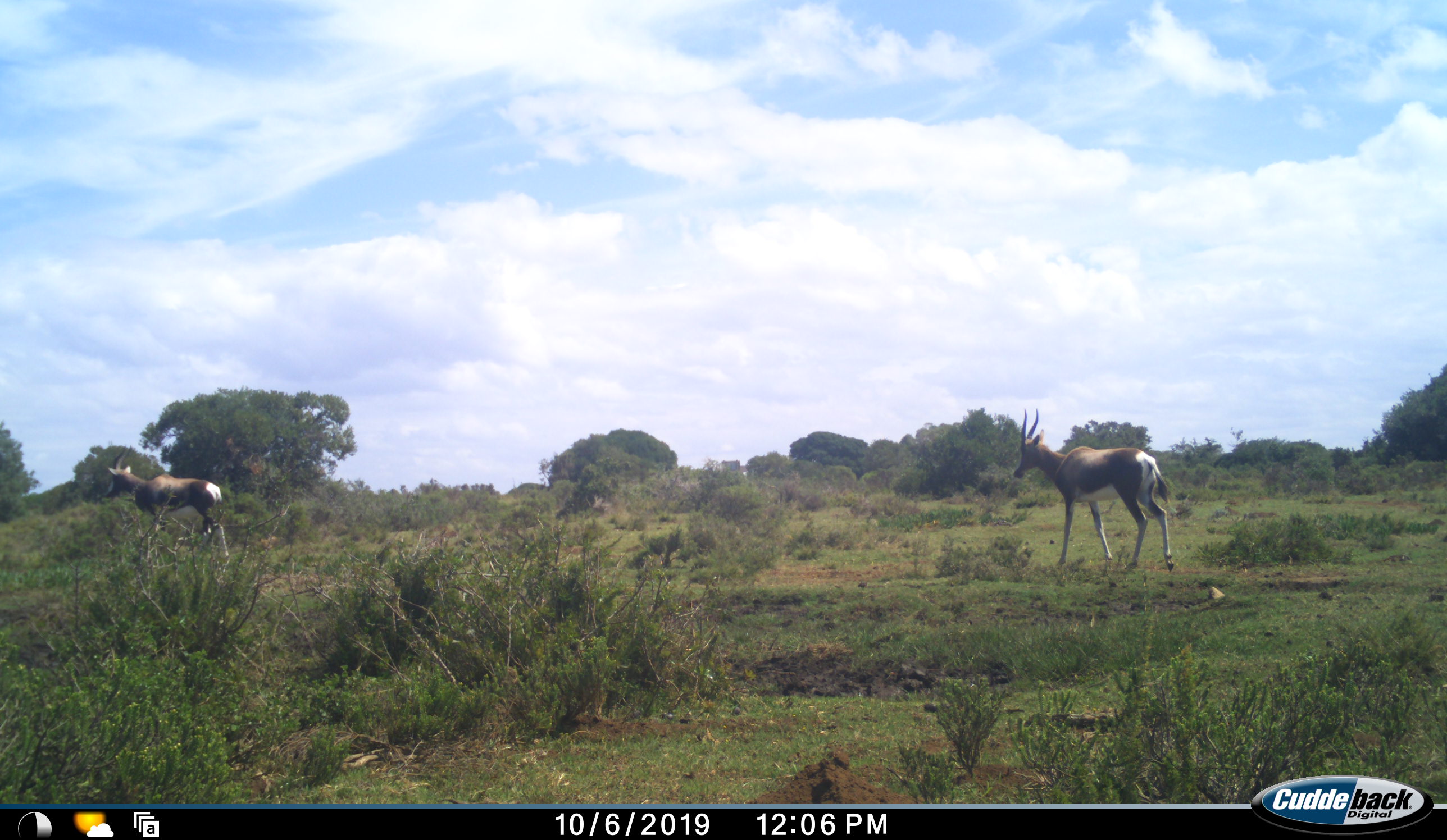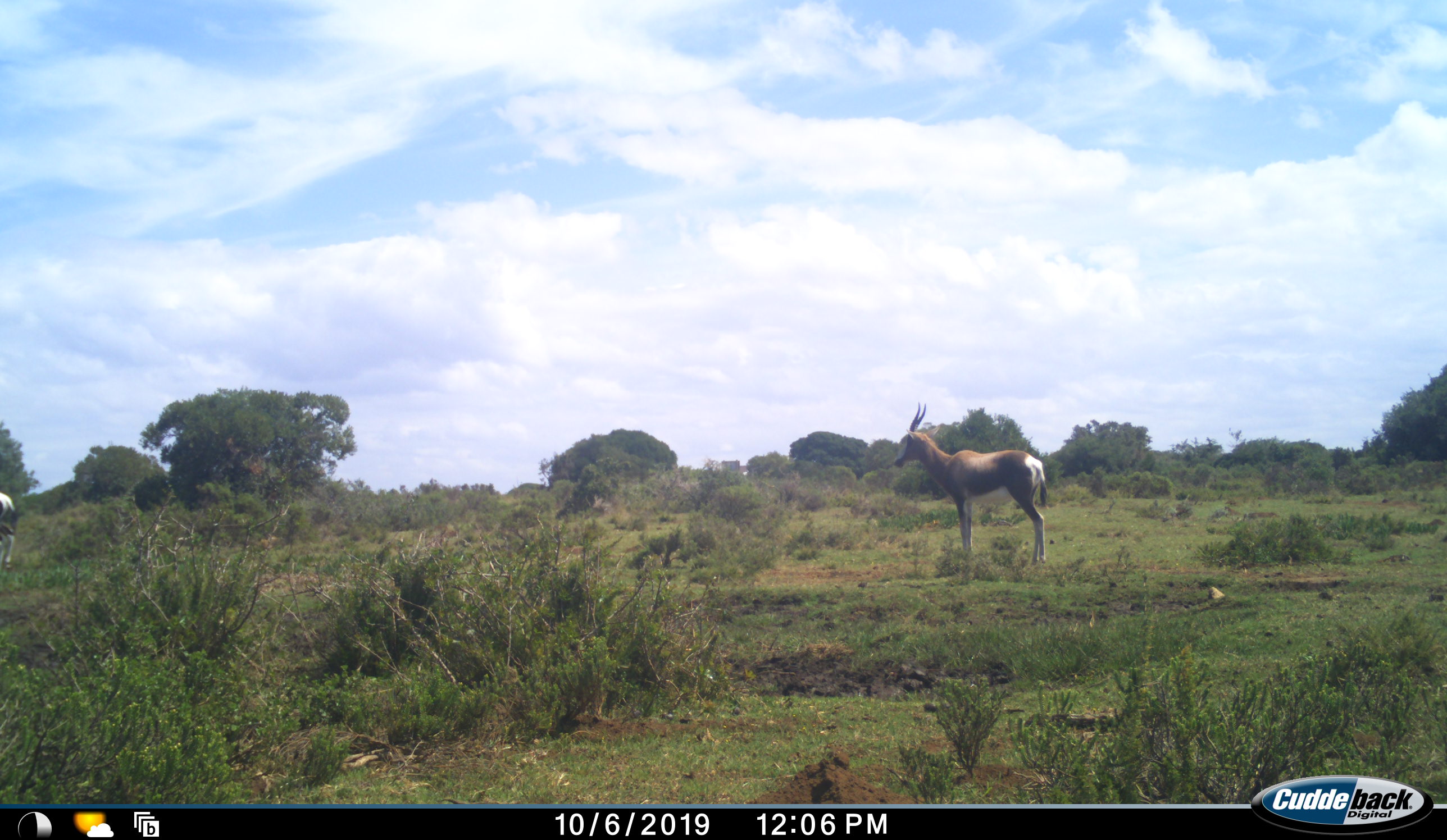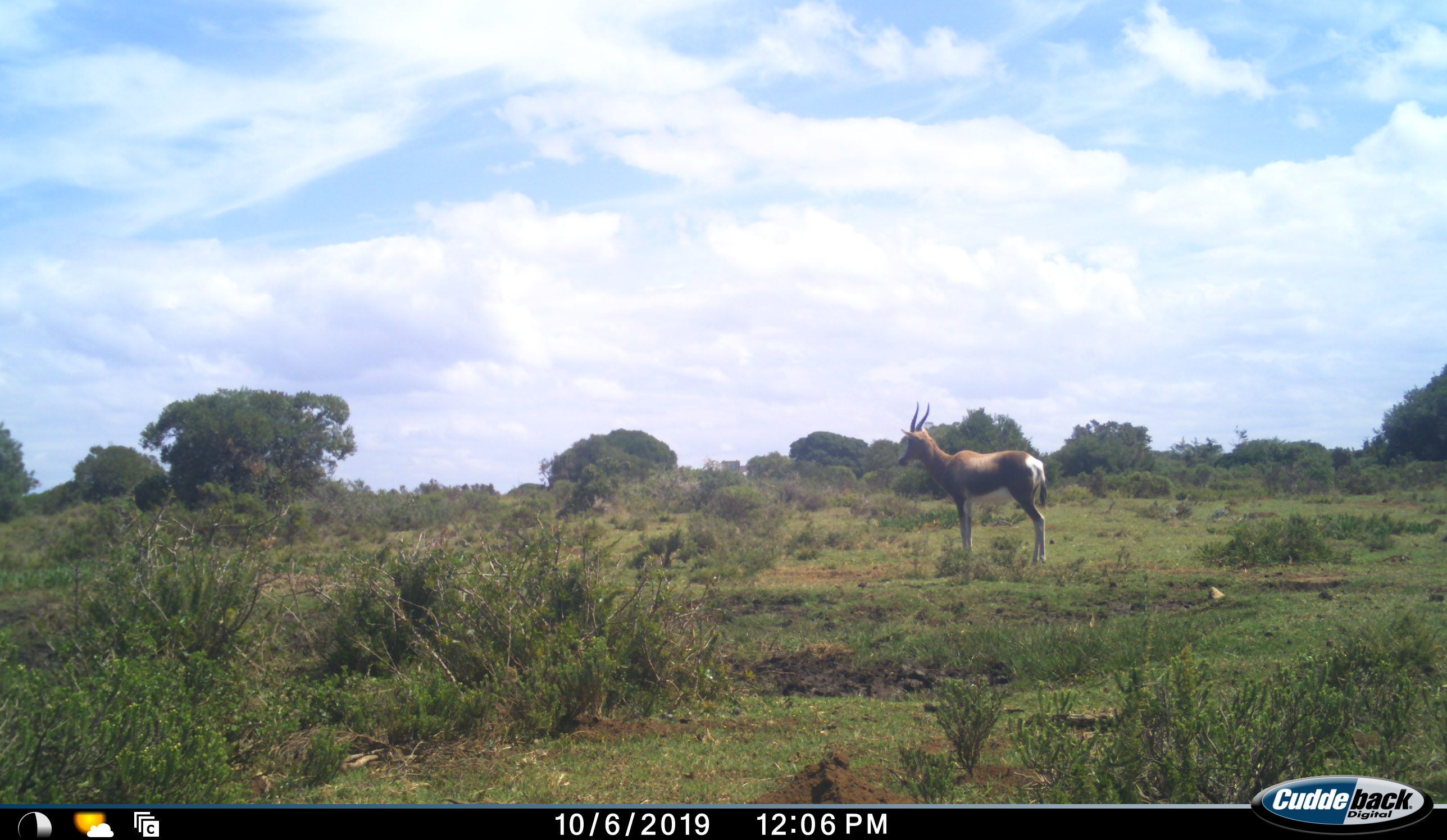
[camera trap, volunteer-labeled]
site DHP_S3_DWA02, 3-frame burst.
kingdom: Animalia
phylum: Chordata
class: Mammalia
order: Artiodactyla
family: Bovidae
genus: Damaliscus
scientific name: Damaliscus pygargus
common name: bontebok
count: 2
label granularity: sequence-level